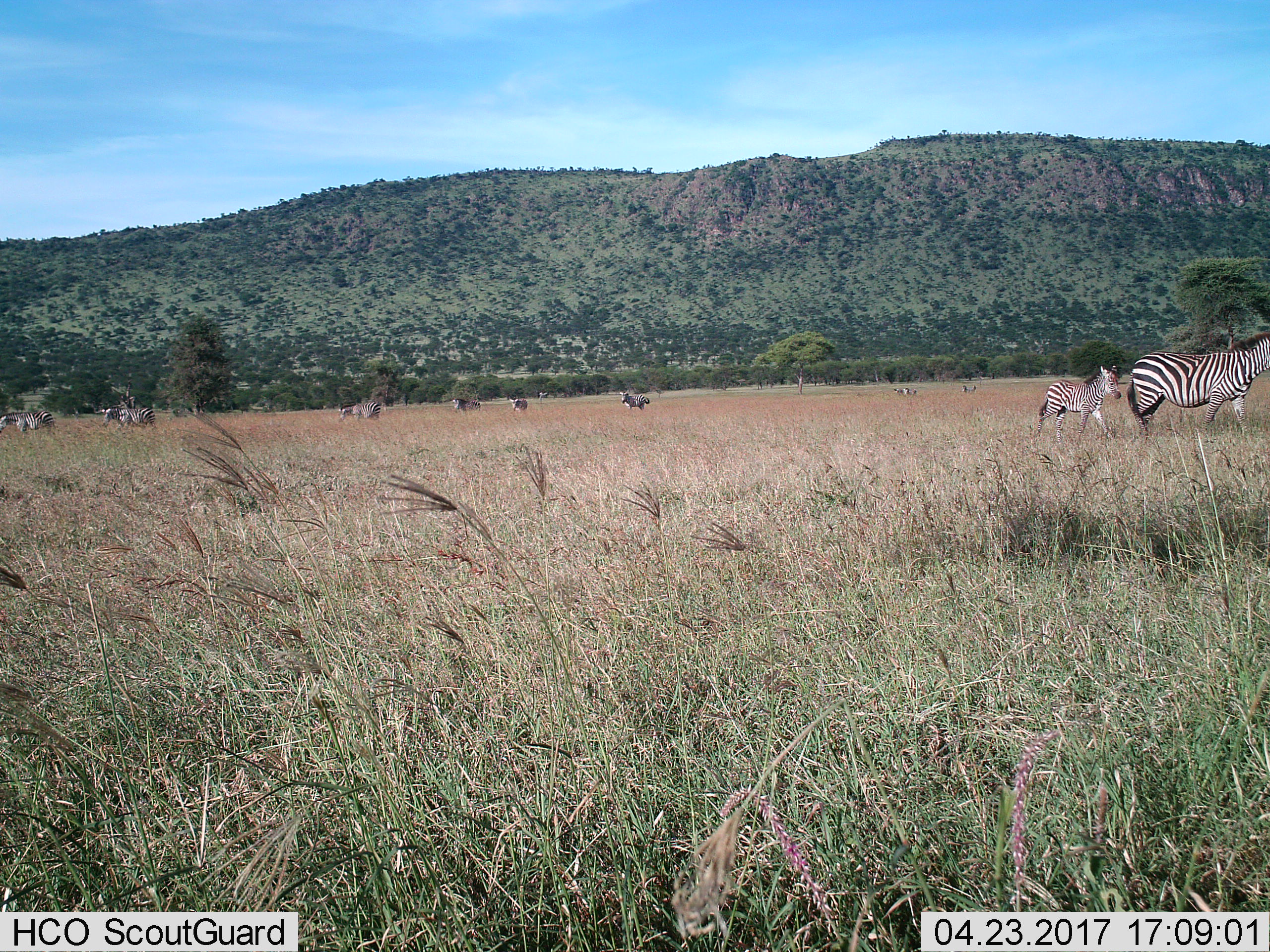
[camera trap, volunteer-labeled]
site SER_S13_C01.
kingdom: Animalia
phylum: Chordata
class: Mammalia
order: Perissodactyla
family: Equidae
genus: Equus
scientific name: Equus quagga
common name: plains zebra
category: zebraplains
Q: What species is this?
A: Zebraplains (plains zebra) (Equus quagga).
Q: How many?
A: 11-50.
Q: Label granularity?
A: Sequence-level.